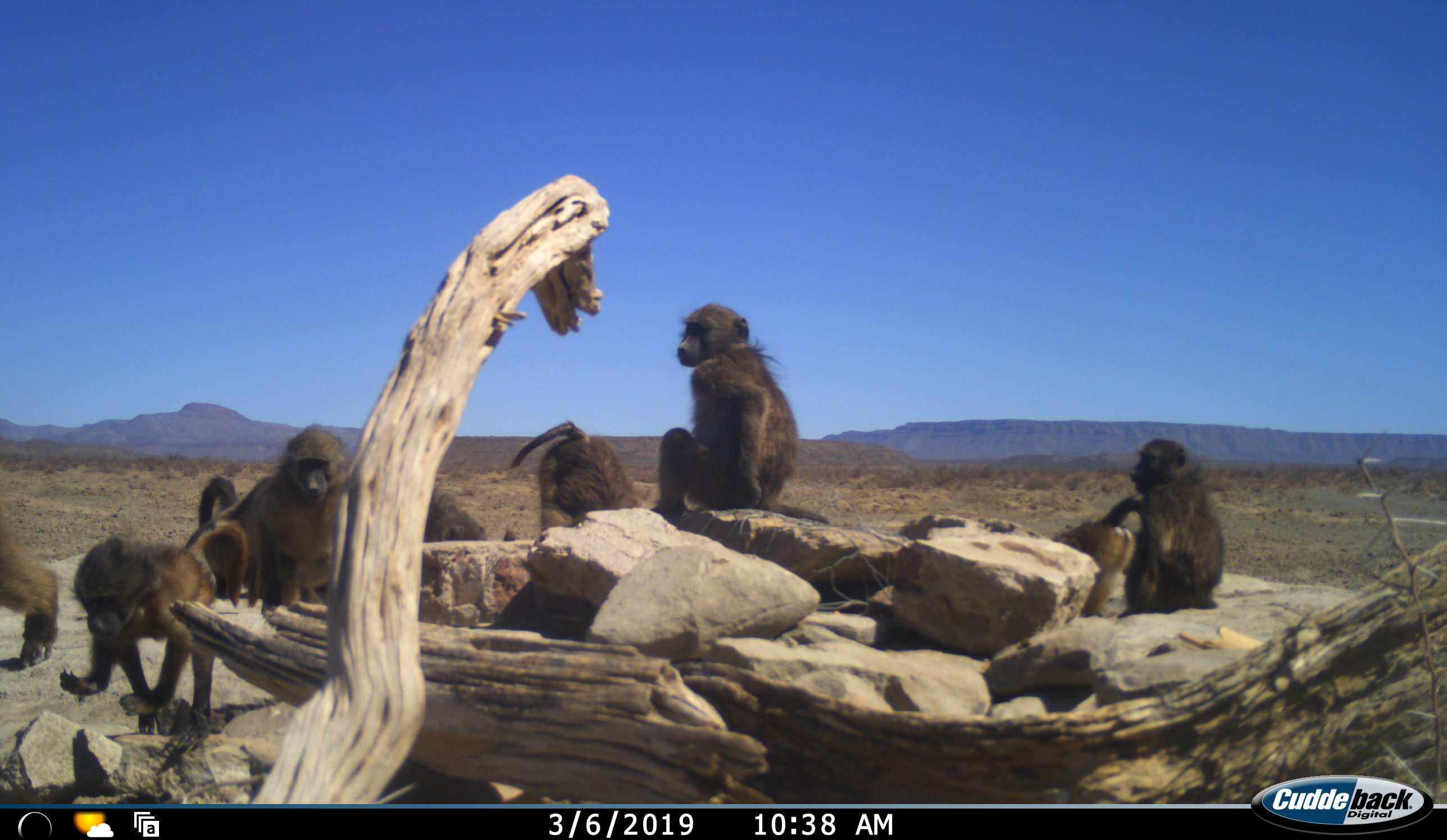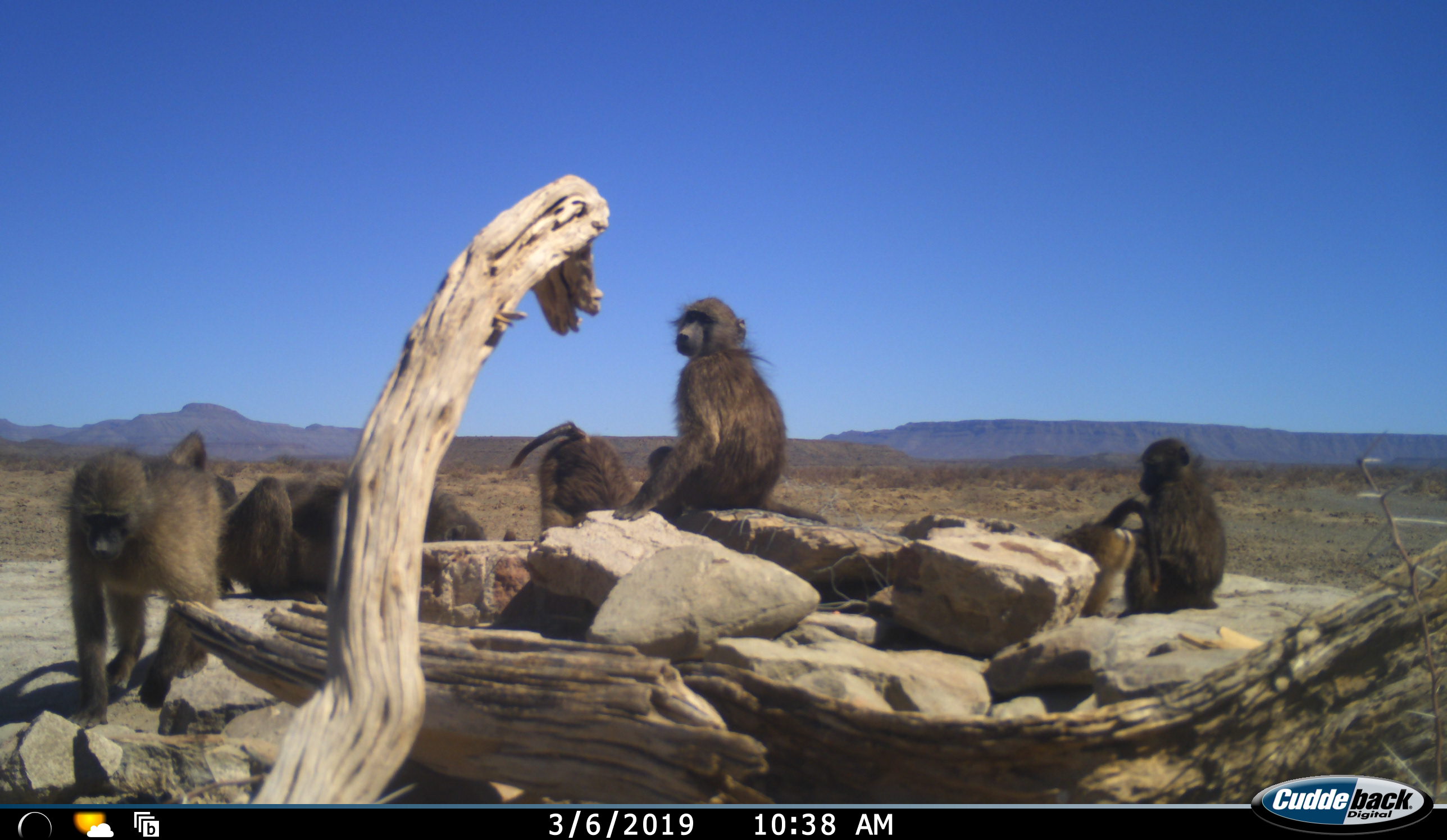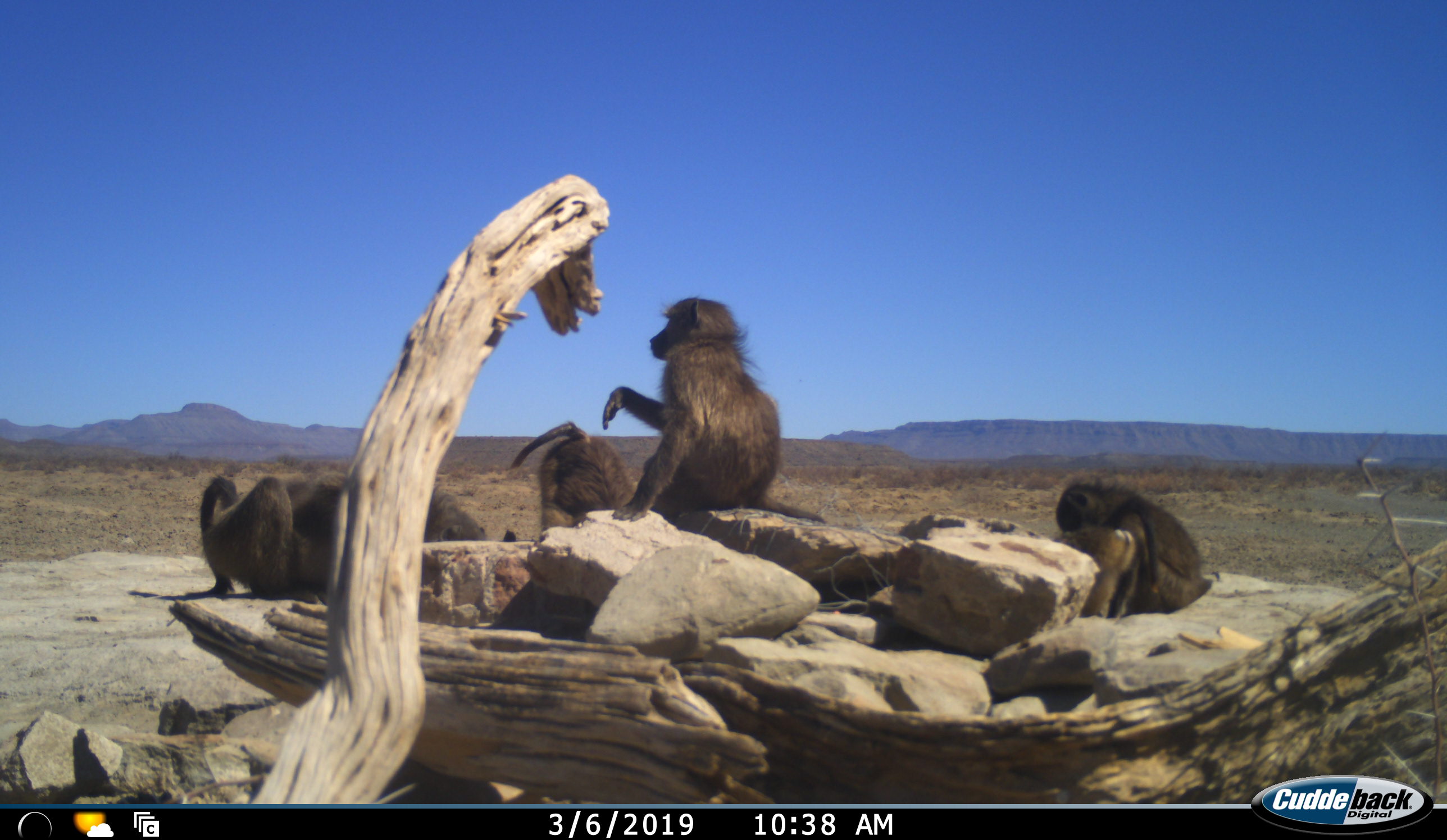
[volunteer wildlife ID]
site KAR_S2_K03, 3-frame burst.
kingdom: Animalia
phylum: Chordata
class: Mammalia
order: Primates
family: Cercopithecidae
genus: Papio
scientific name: Papio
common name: baboon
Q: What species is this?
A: Baboon (Papio).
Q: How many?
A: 8.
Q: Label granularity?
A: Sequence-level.